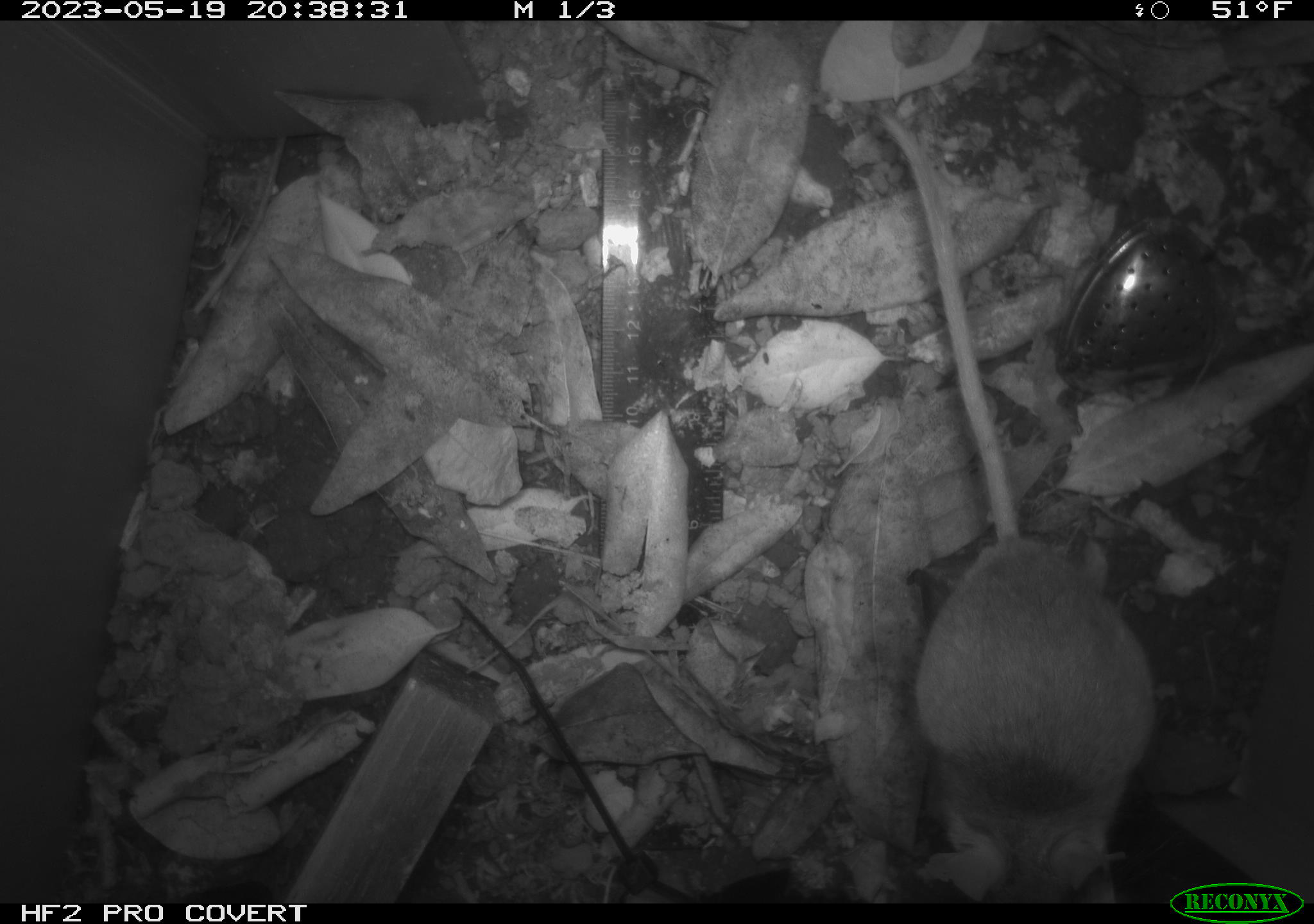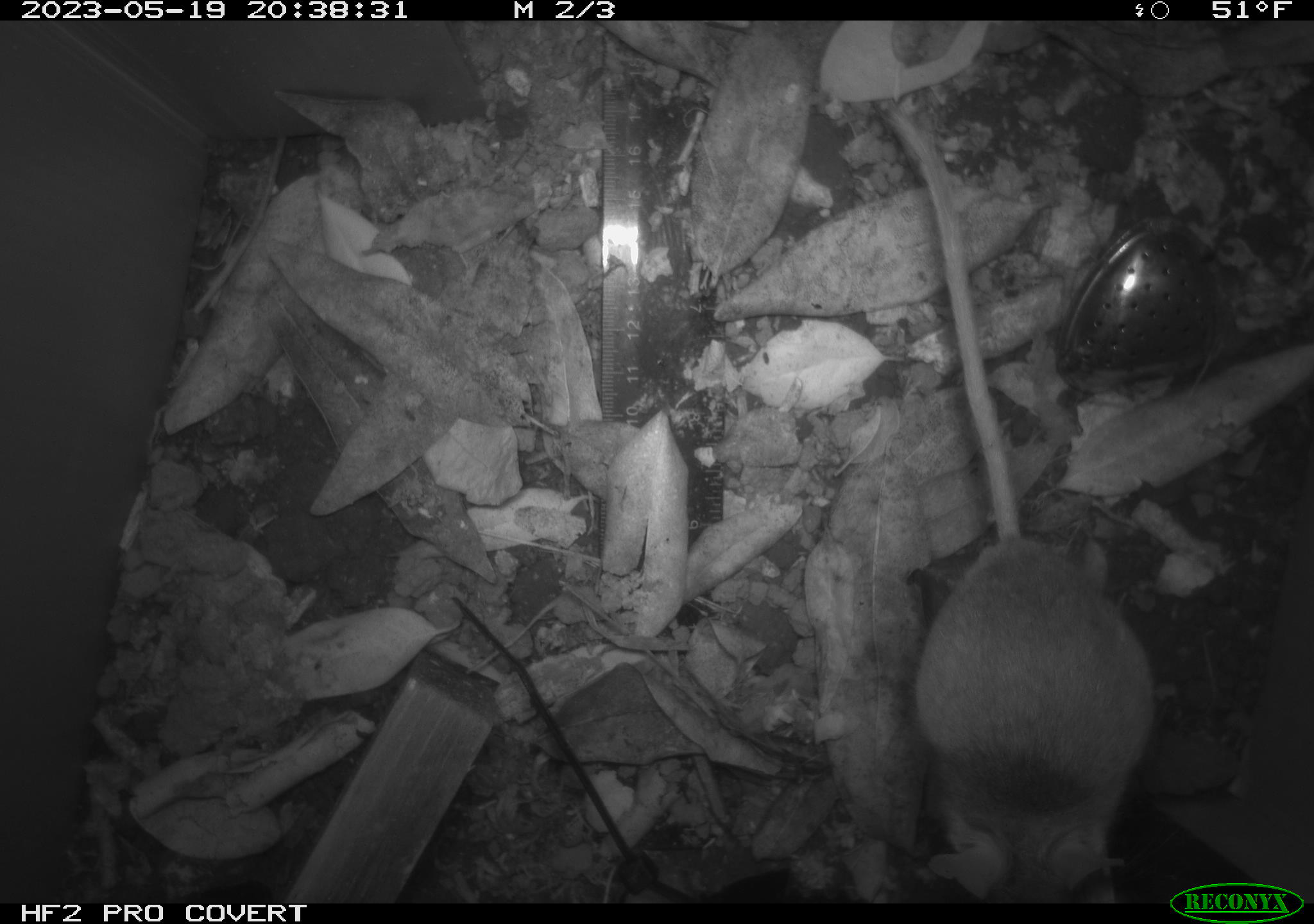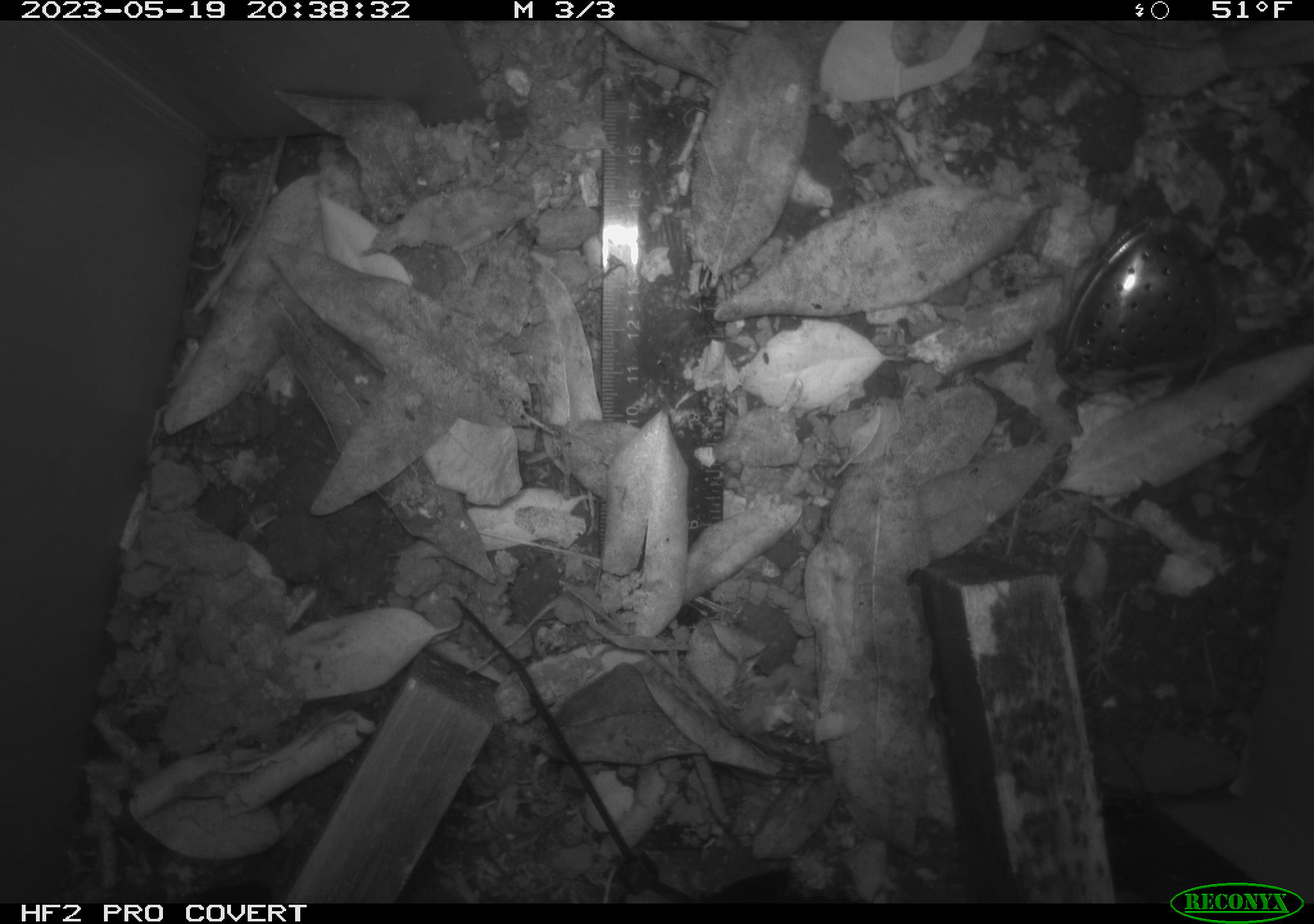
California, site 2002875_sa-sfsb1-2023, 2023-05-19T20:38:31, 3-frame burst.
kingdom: Animalia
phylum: Chordata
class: Mammalia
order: Rodentia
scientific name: Rodentia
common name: mouse species